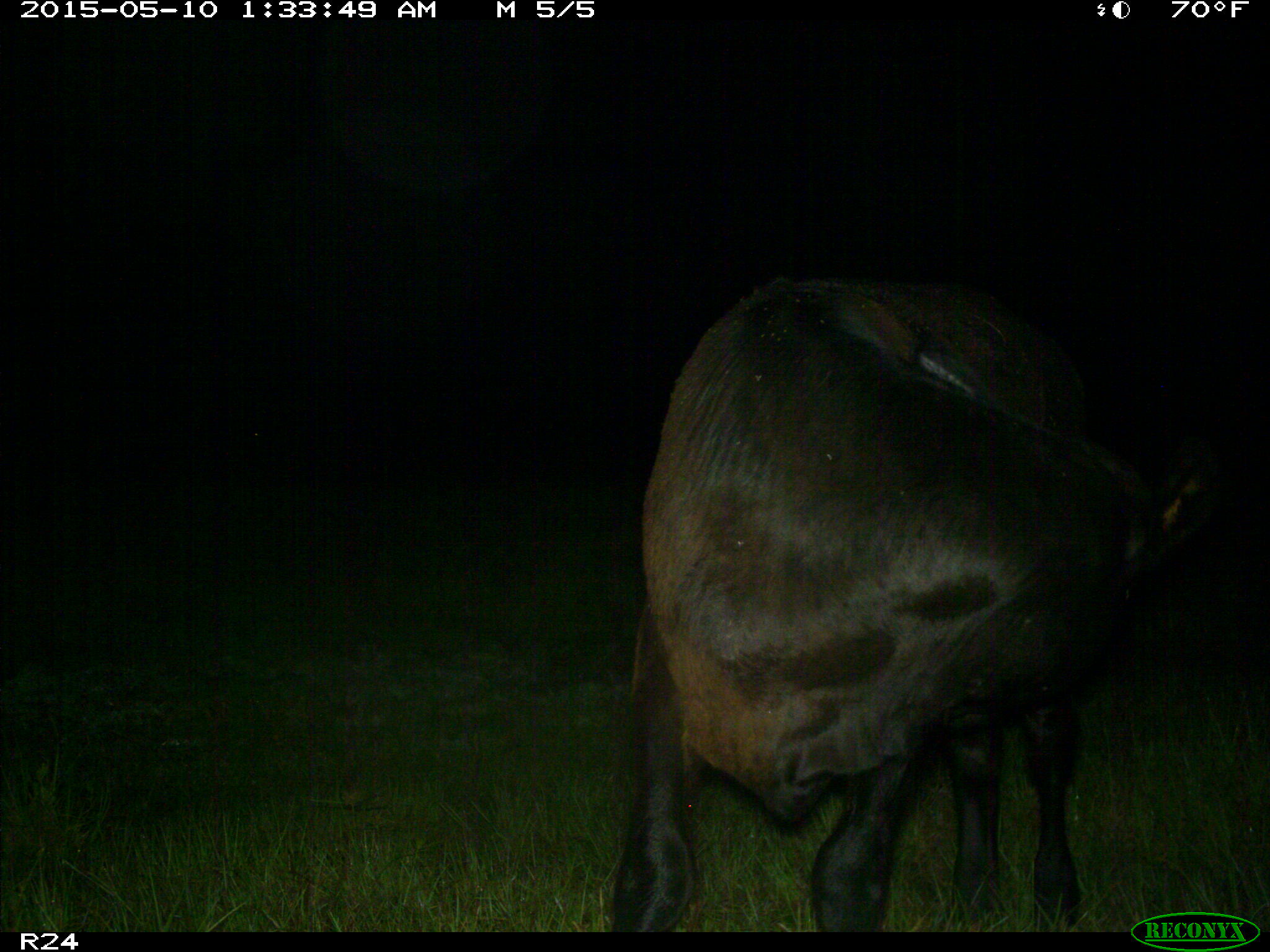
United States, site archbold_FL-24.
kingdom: Animalia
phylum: Chordata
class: Mammalia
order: Artiodactyla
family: Bovidae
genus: Bos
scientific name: Bos taurus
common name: domestic cow